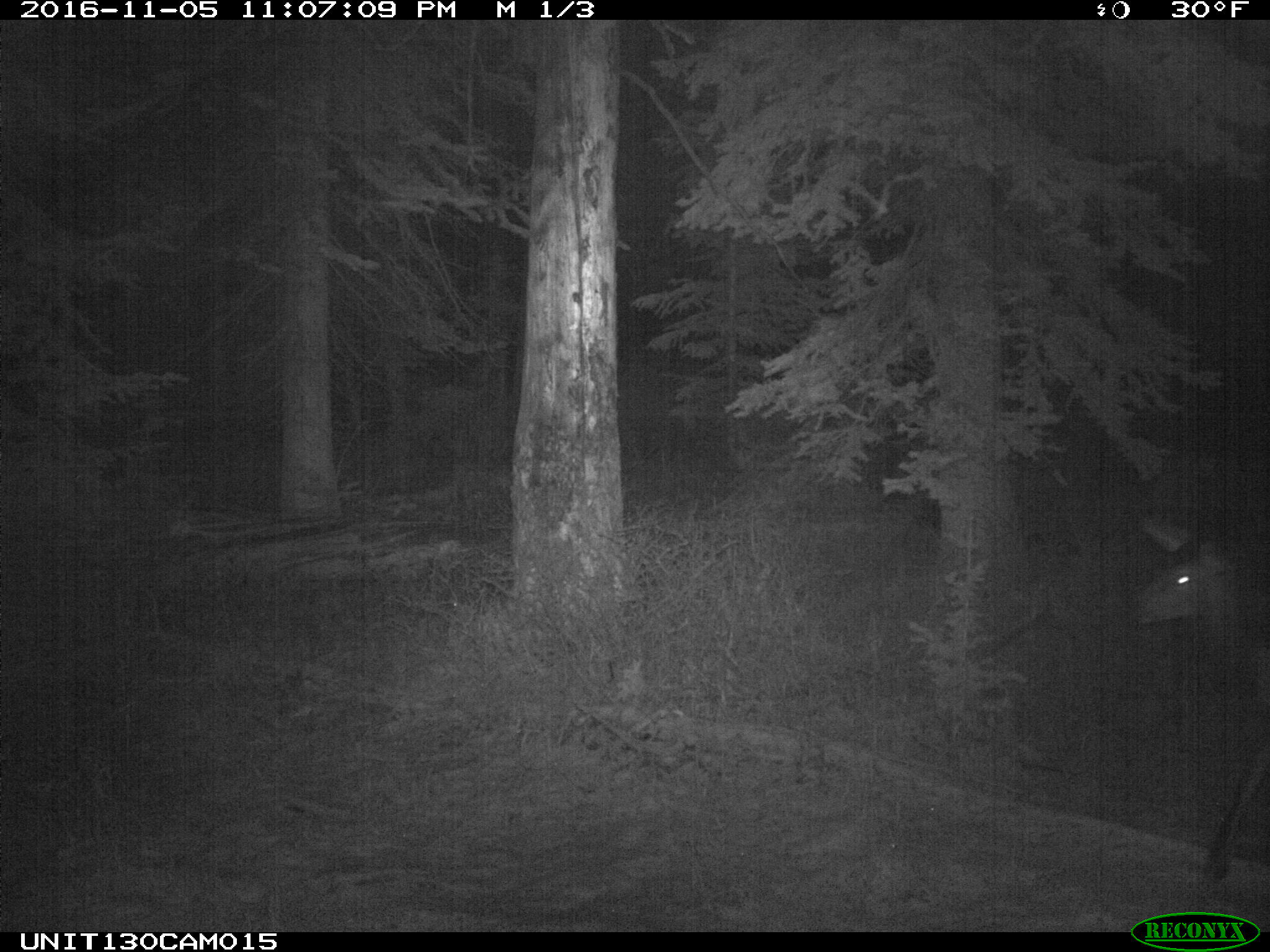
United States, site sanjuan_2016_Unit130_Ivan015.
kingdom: Animalia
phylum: Chordata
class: Mammalia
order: Artiodactyla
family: Cervidae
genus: Cervus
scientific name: Cervus elaphus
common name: red deer